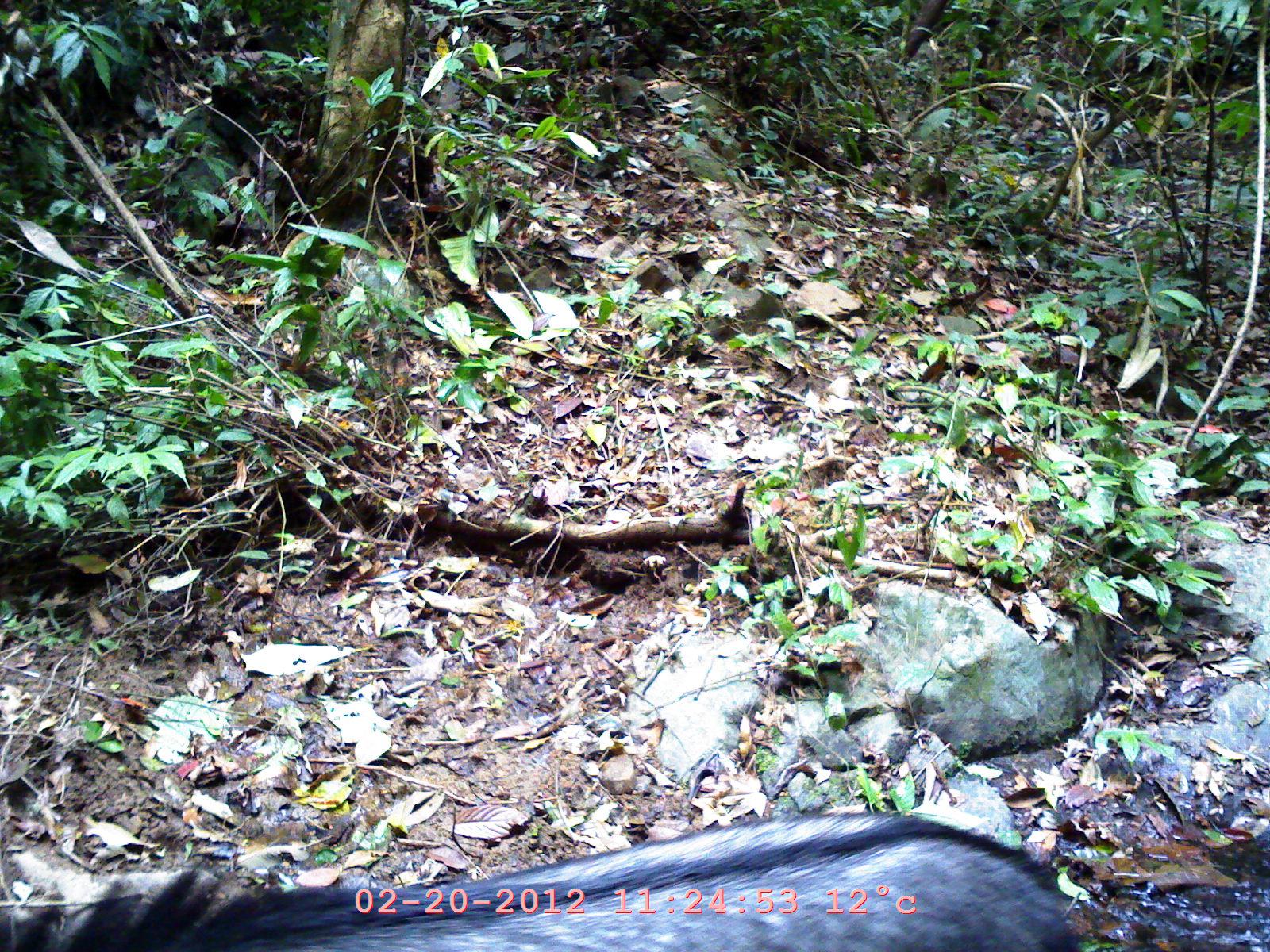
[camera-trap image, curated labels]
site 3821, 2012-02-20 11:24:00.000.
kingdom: Animalia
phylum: Chordata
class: Mammalia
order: Artiodactyla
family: Bovidae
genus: Capricornis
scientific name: Capricornis sumatraensis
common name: chinese serow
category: capricornis milneedwardsii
Capricornis milneedwardsii (chinese serow) (Capricornis sumatraensis), count 1.